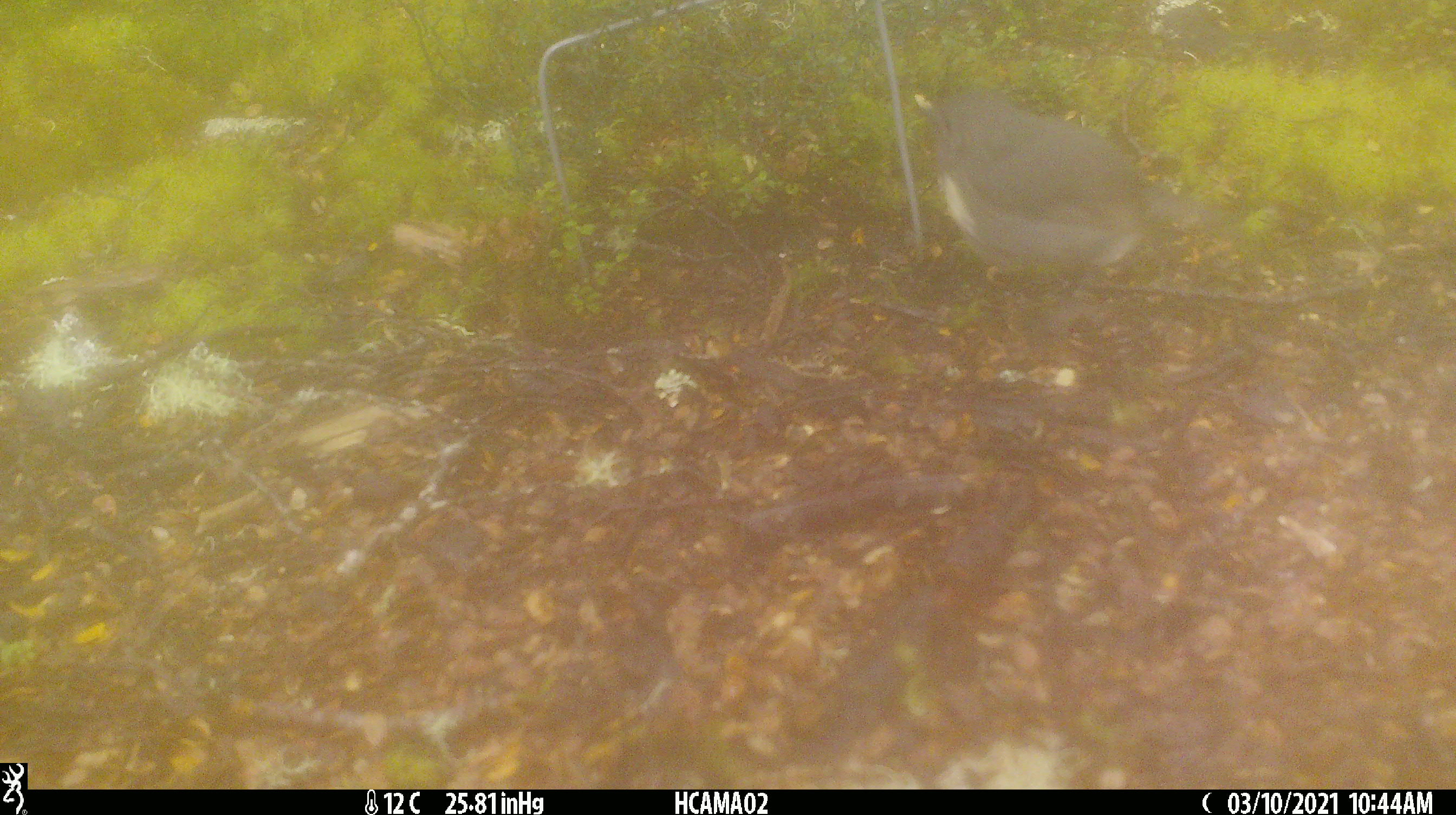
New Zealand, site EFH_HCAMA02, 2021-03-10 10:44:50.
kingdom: Animalia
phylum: Chordata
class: Aves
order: Passeriformes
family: Petroicidae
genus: Petroica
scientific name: Petroica australis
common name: new zealand robin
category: robin